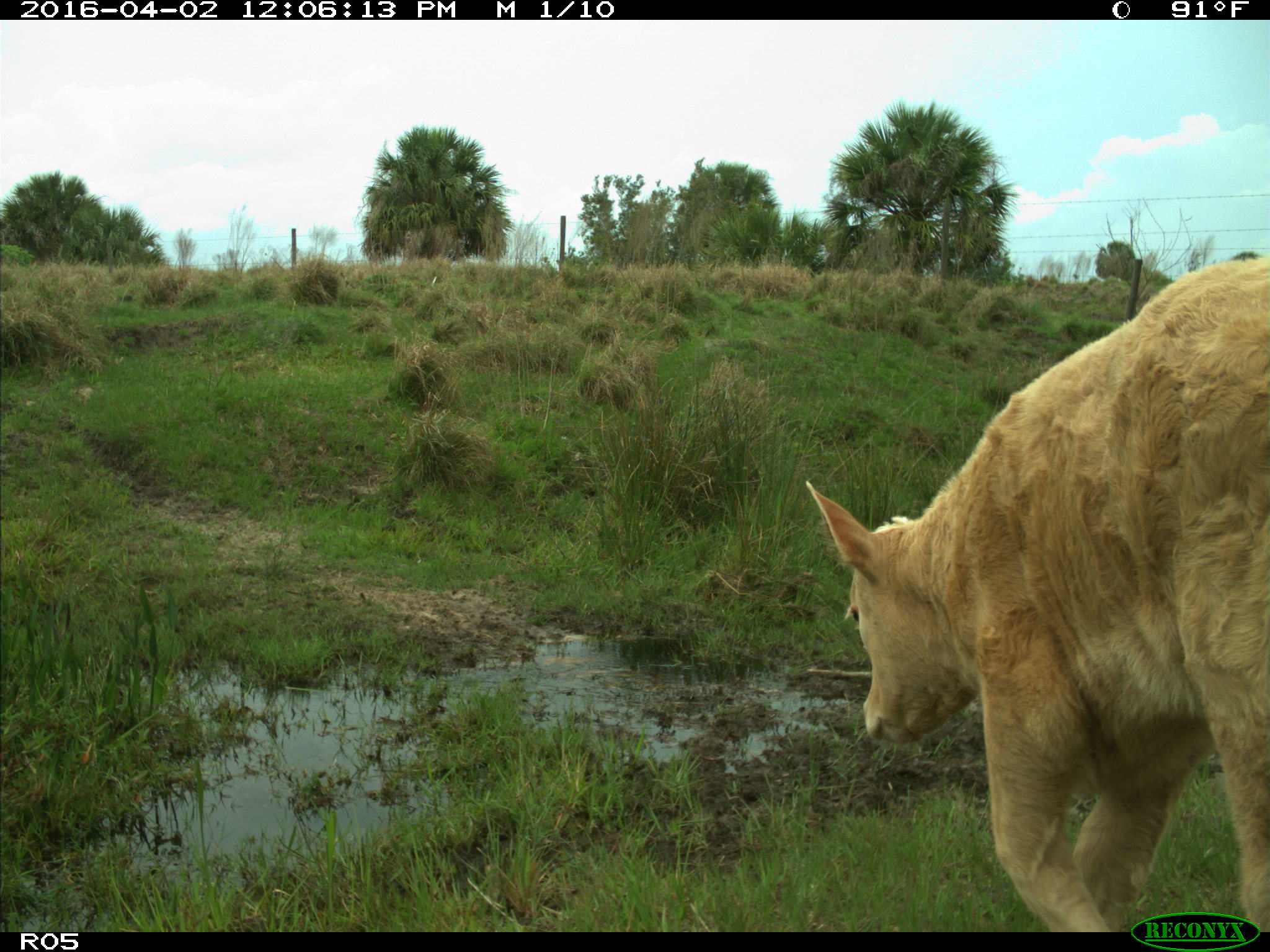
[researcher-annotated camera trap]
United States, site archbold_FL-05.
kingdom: Animalia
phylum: Chordata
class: Mammalia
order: Artiodactyla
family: Bovidae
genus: Bos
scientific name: Bos taurus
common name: domestic cow